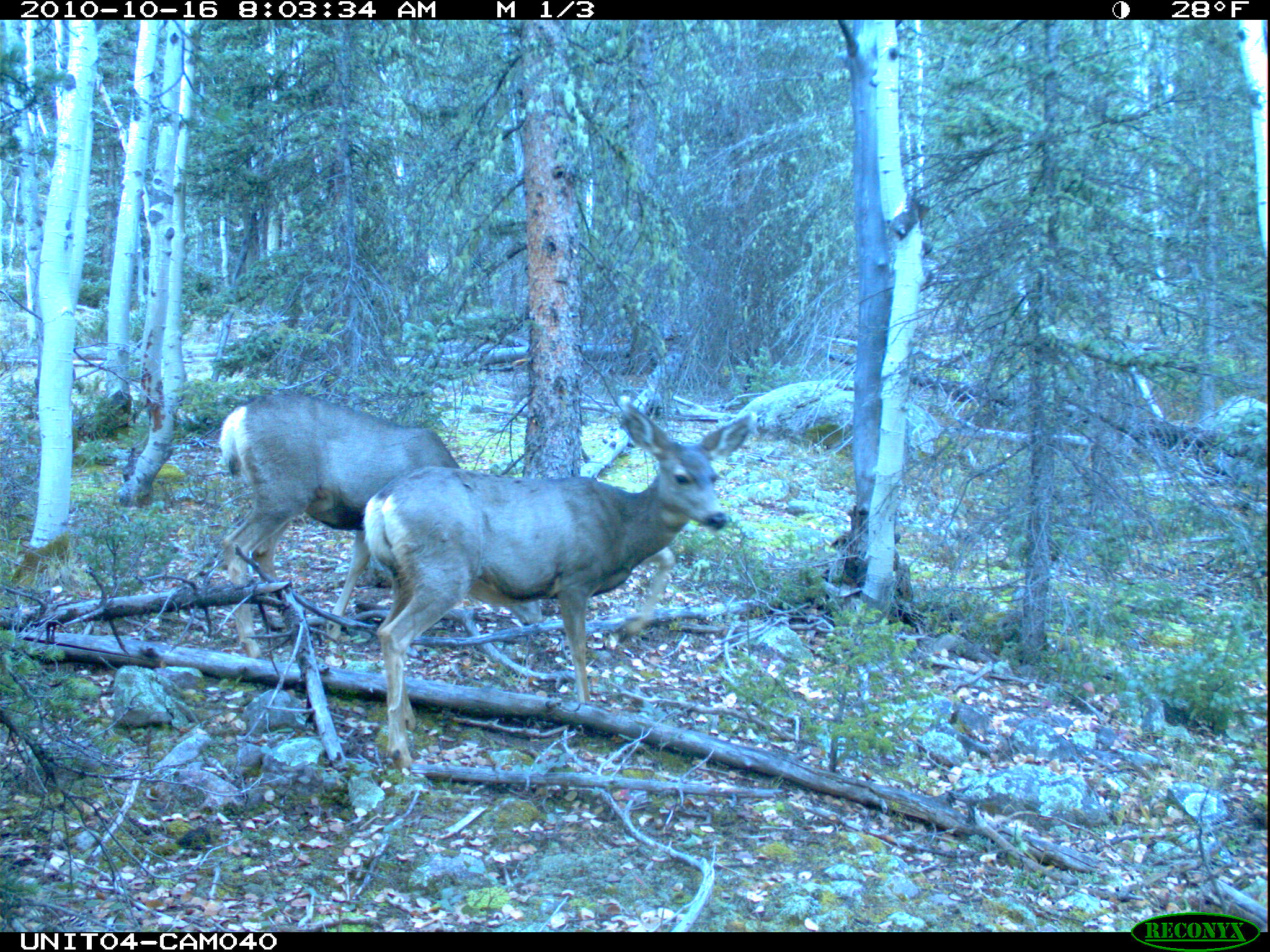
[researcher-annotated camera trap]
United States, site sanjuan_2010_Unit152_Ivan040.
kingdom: Animalia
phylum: Chordata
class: Mammalia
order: Artiodactyla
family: Cervidae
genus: Odocoileus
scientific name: Odocoileus hemionus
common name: mule deer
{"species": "Odocoileus hemionus (mule deer)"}